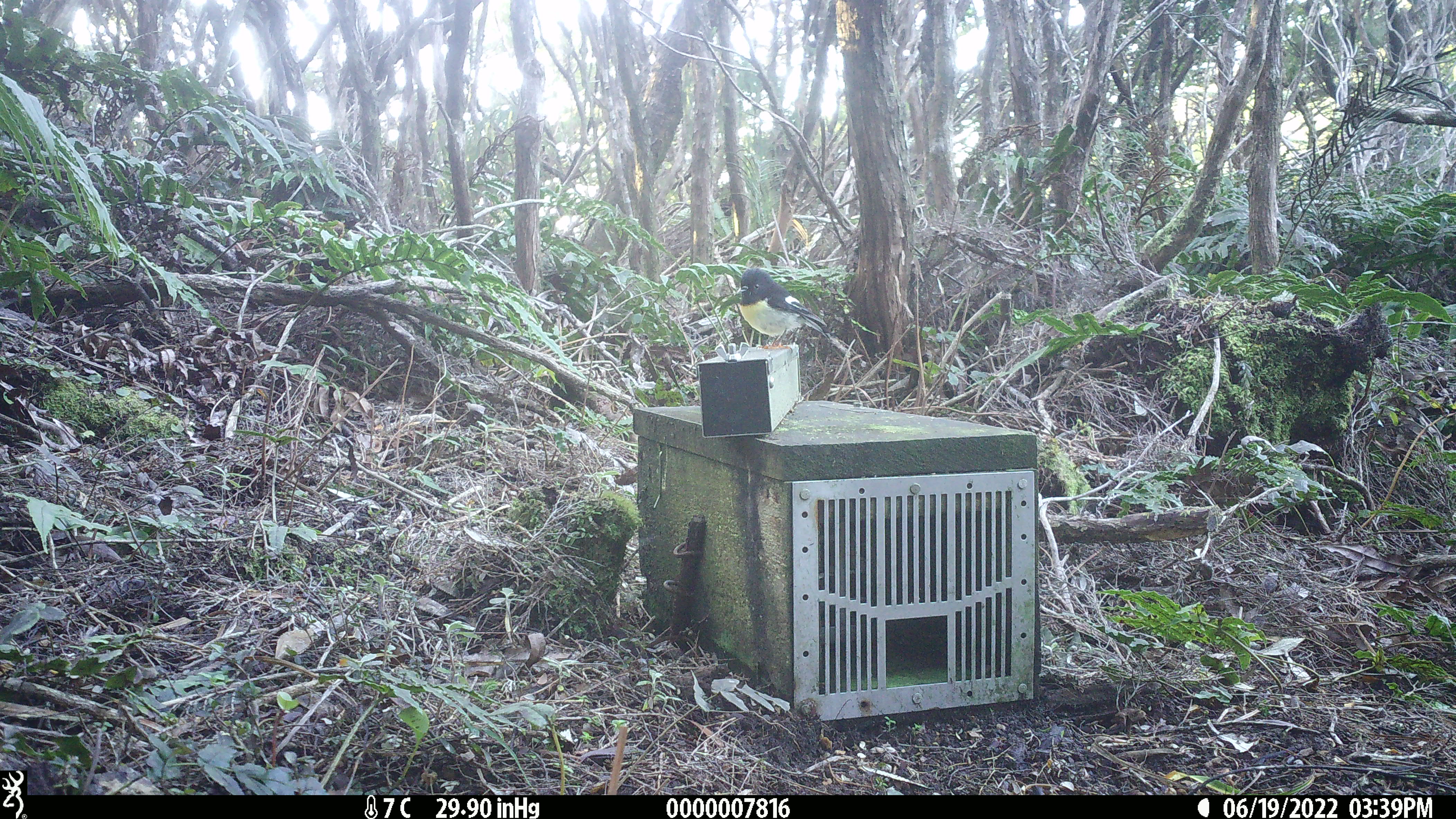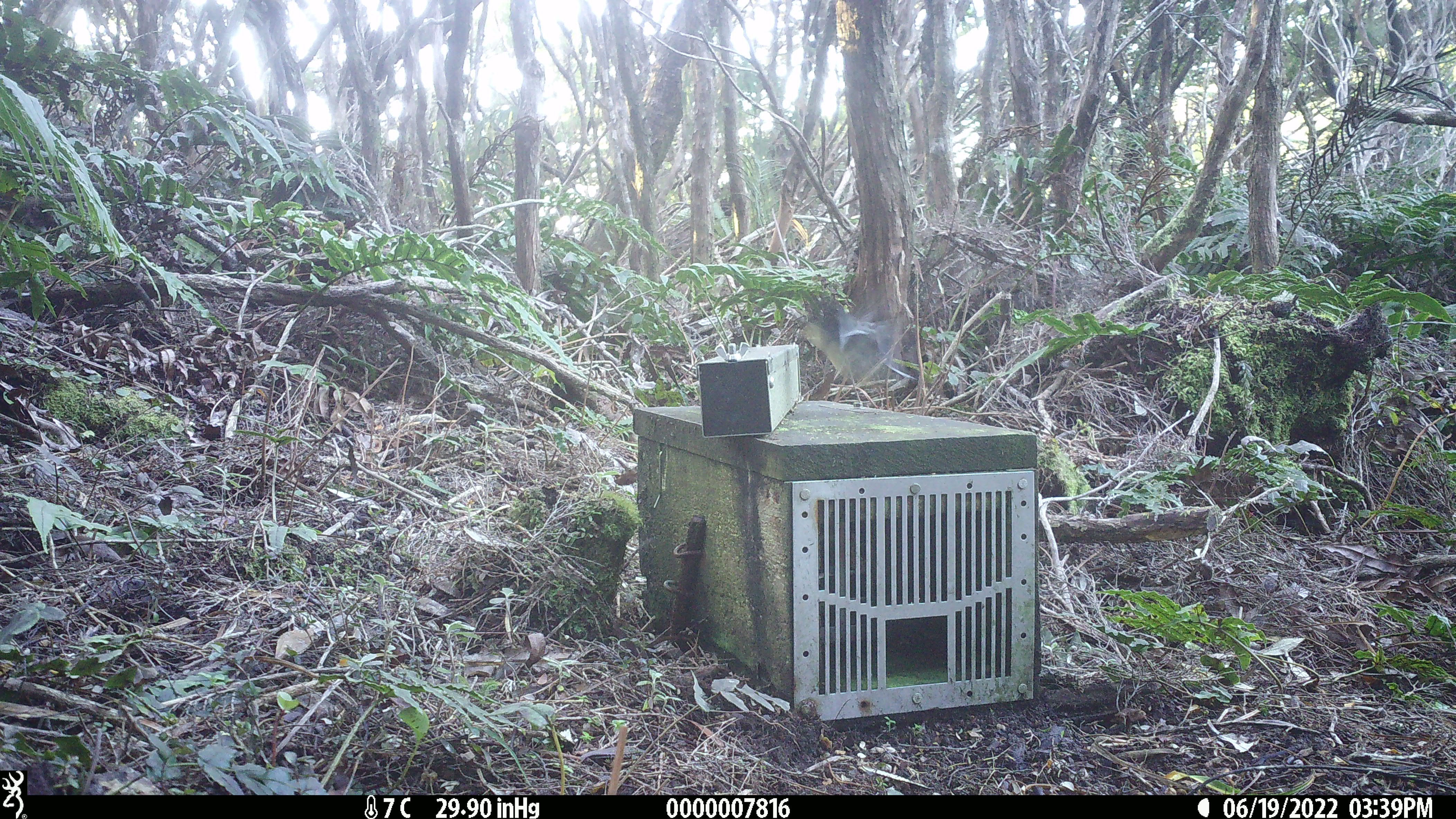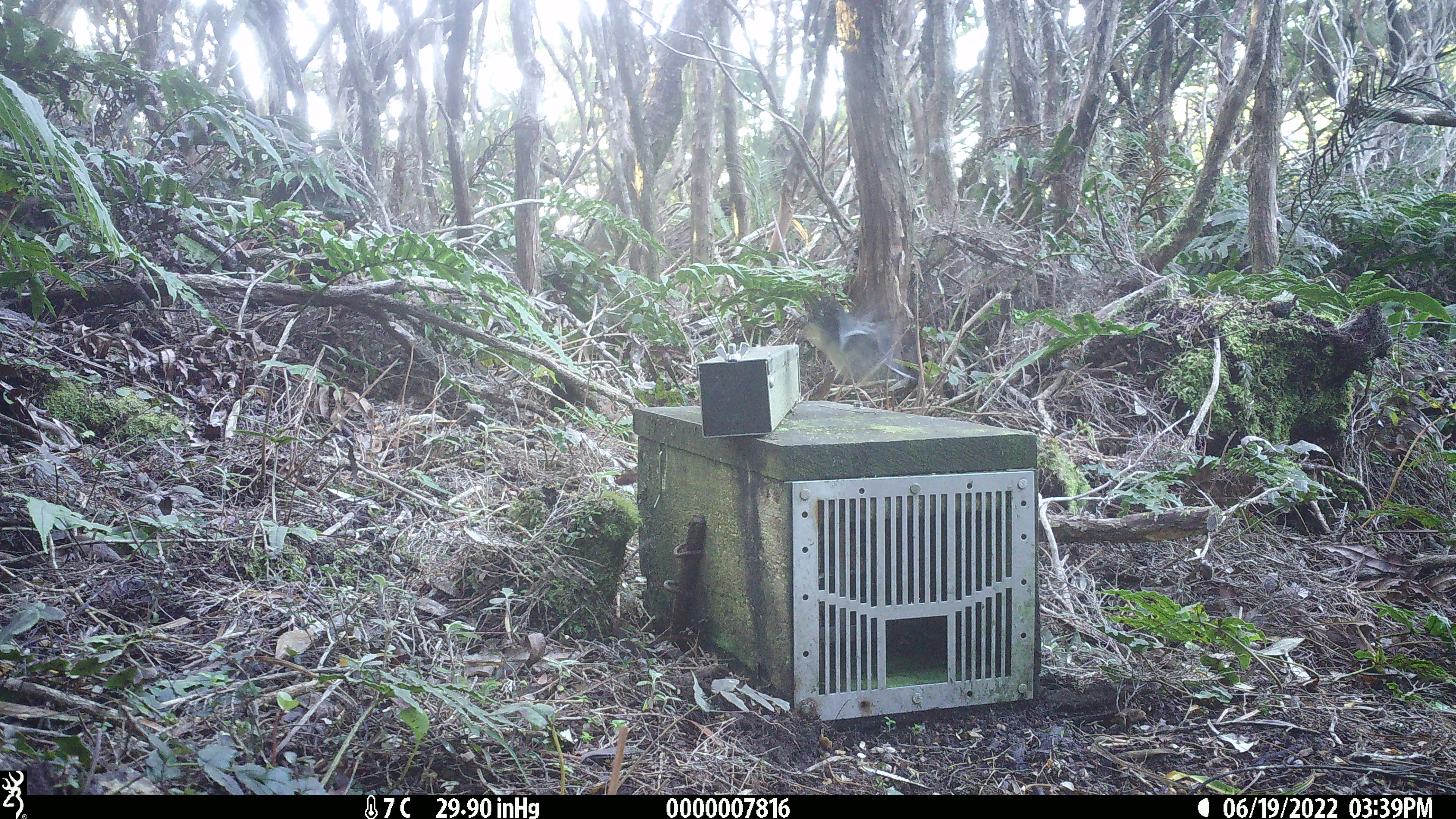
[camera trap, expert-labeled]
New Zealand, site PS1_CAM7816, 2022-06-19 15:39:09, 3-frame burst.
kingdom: Animalia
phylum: Chordata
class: Aves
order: Passeriformes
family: Petroicidae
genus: Petroica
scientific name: Petroica macrocephala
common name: tomtit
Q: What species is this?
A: Tomtit (Petroica macrocephala).